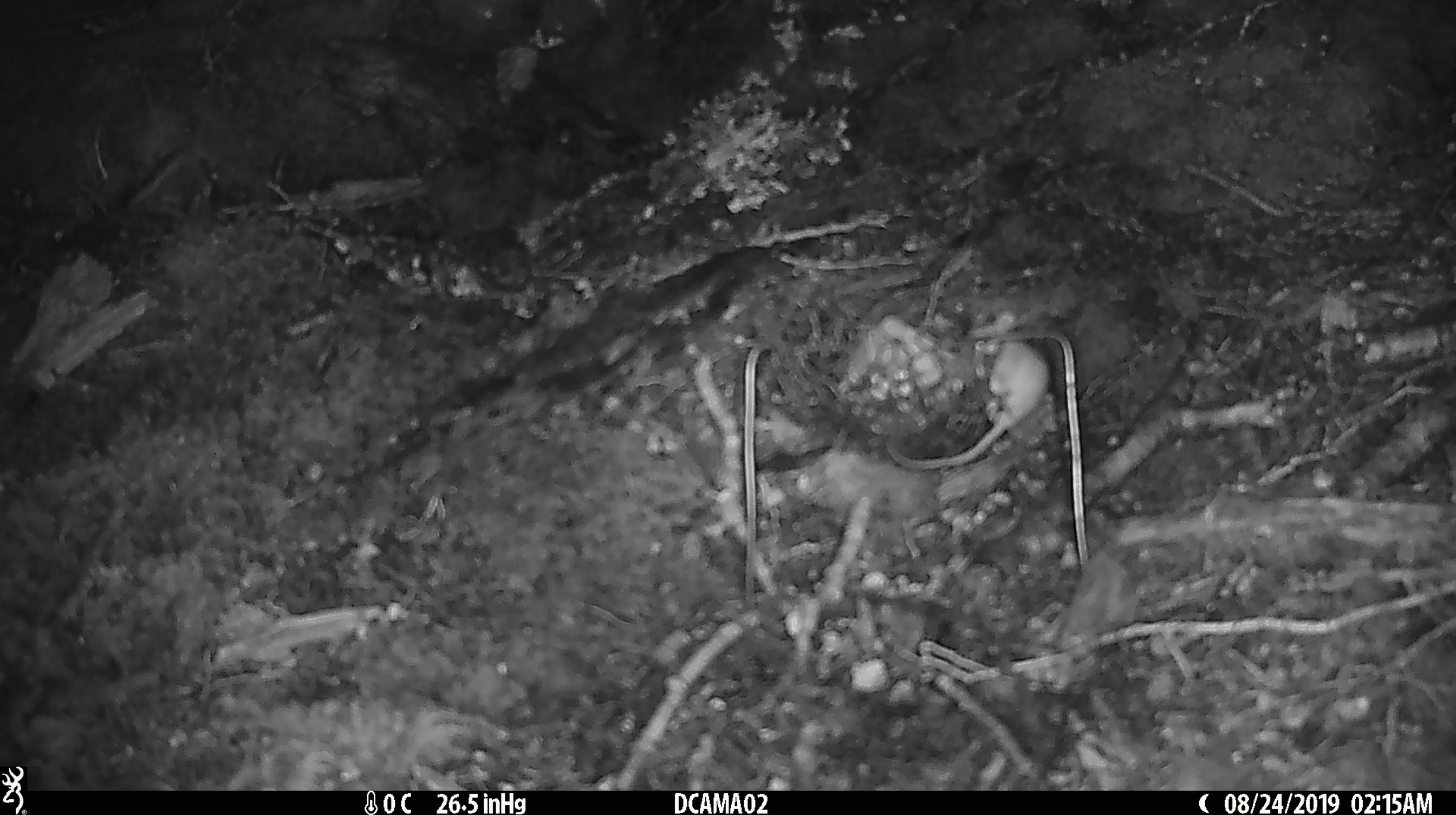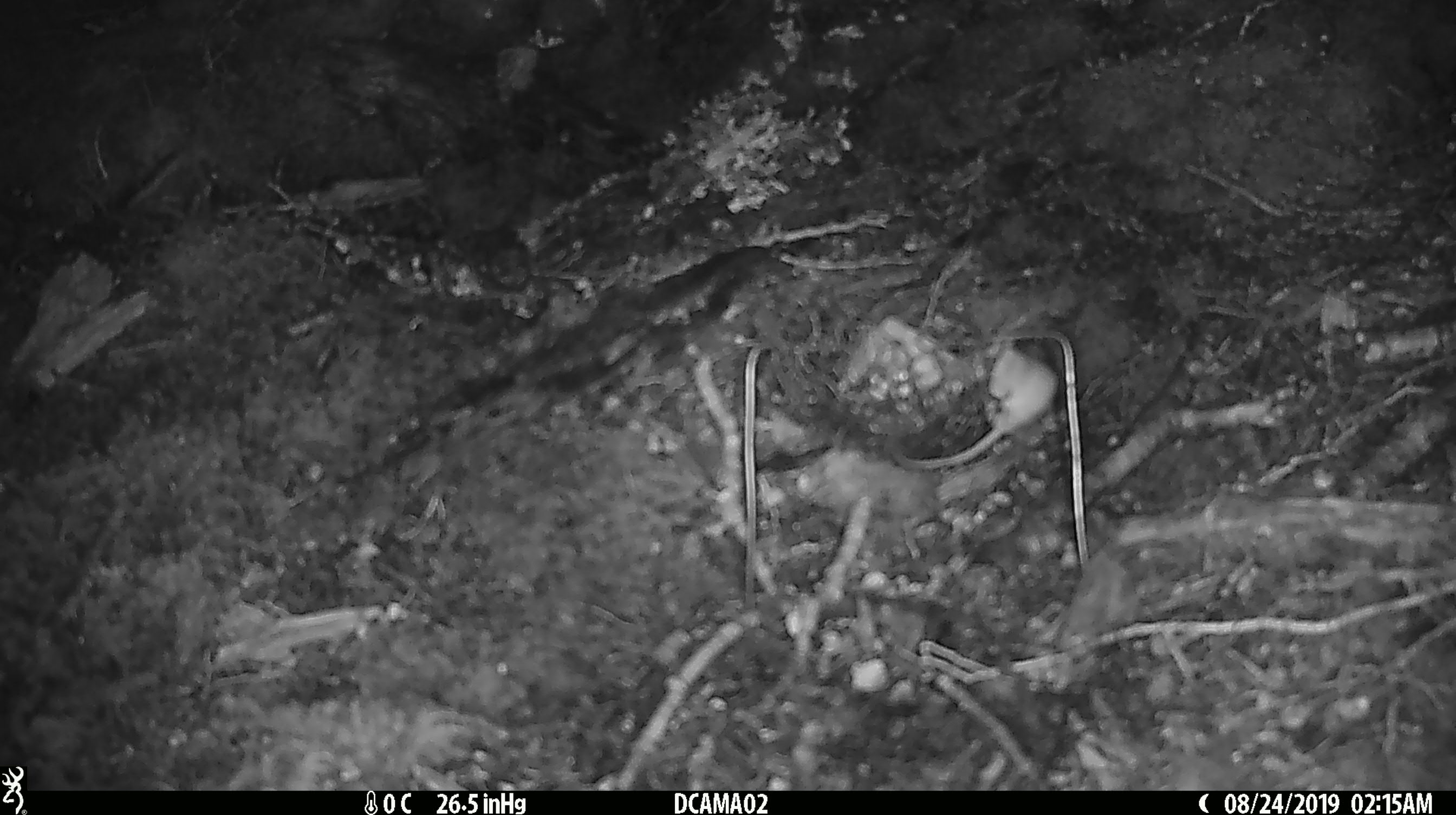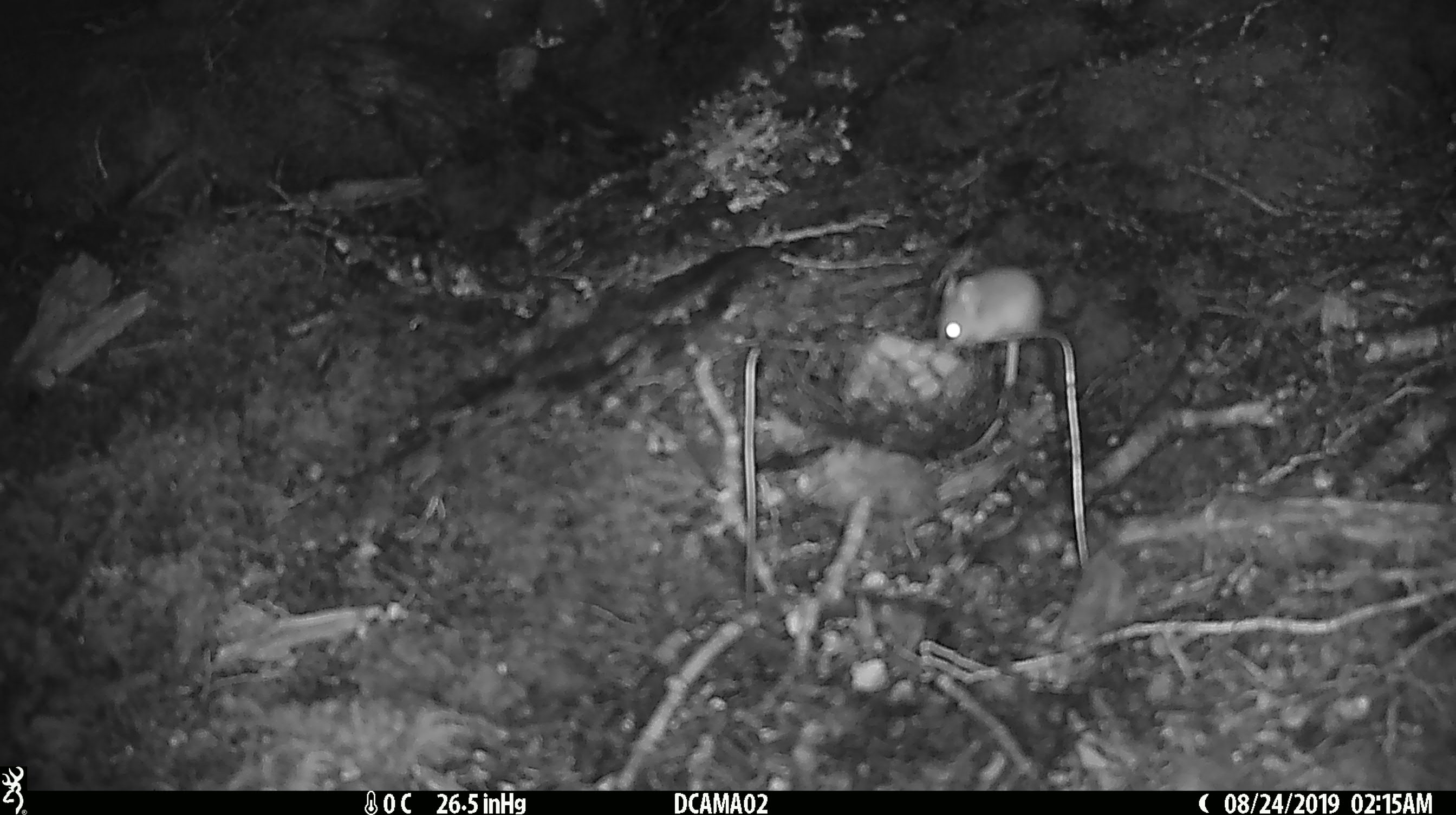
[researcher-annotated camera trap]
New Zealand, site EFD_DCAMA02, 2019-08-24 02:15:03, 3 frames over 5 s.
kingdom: Animalia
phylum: Chordata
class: Mammalia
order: Rodentia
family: Muridae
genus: Mus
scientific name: Mus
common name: mouse